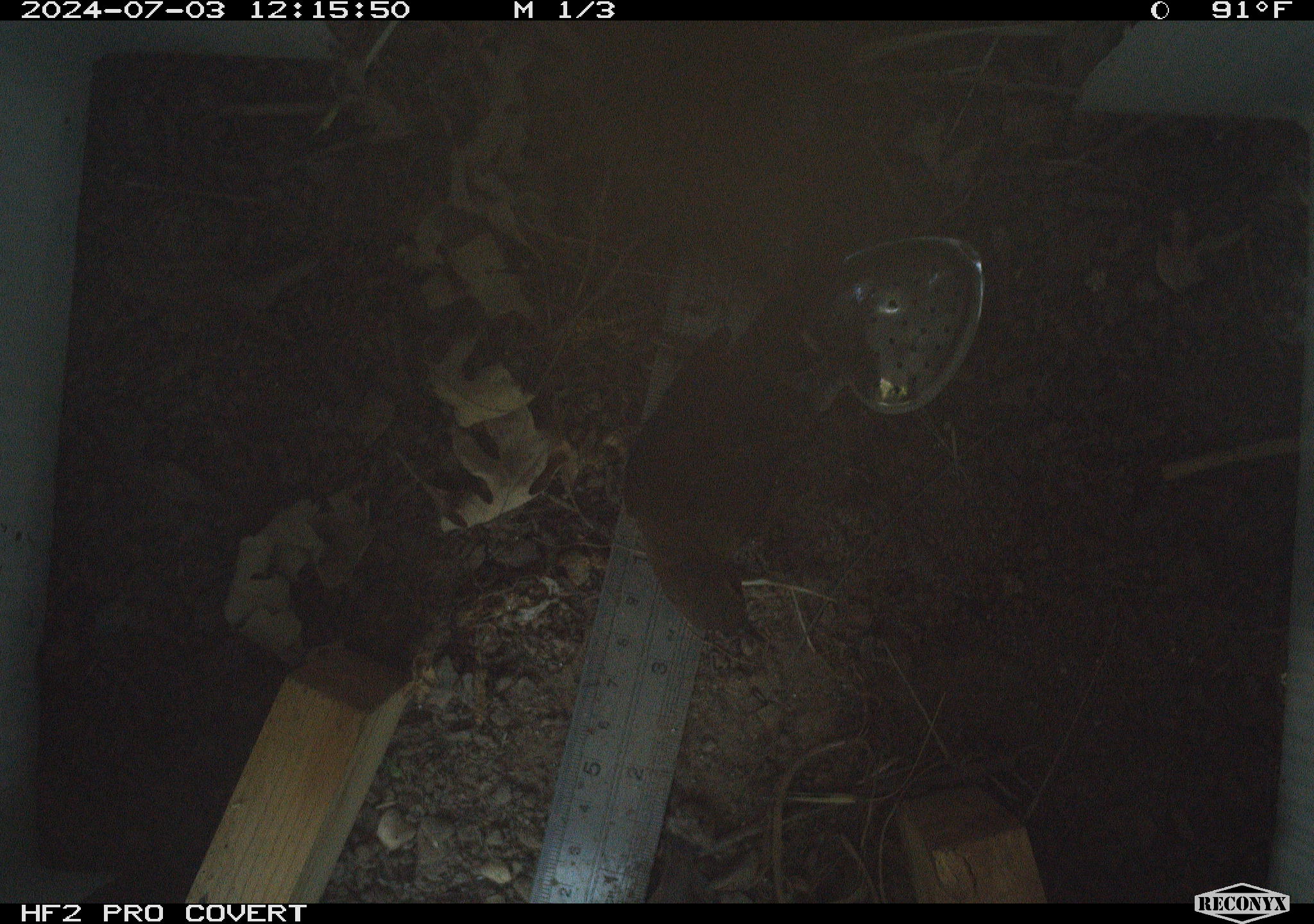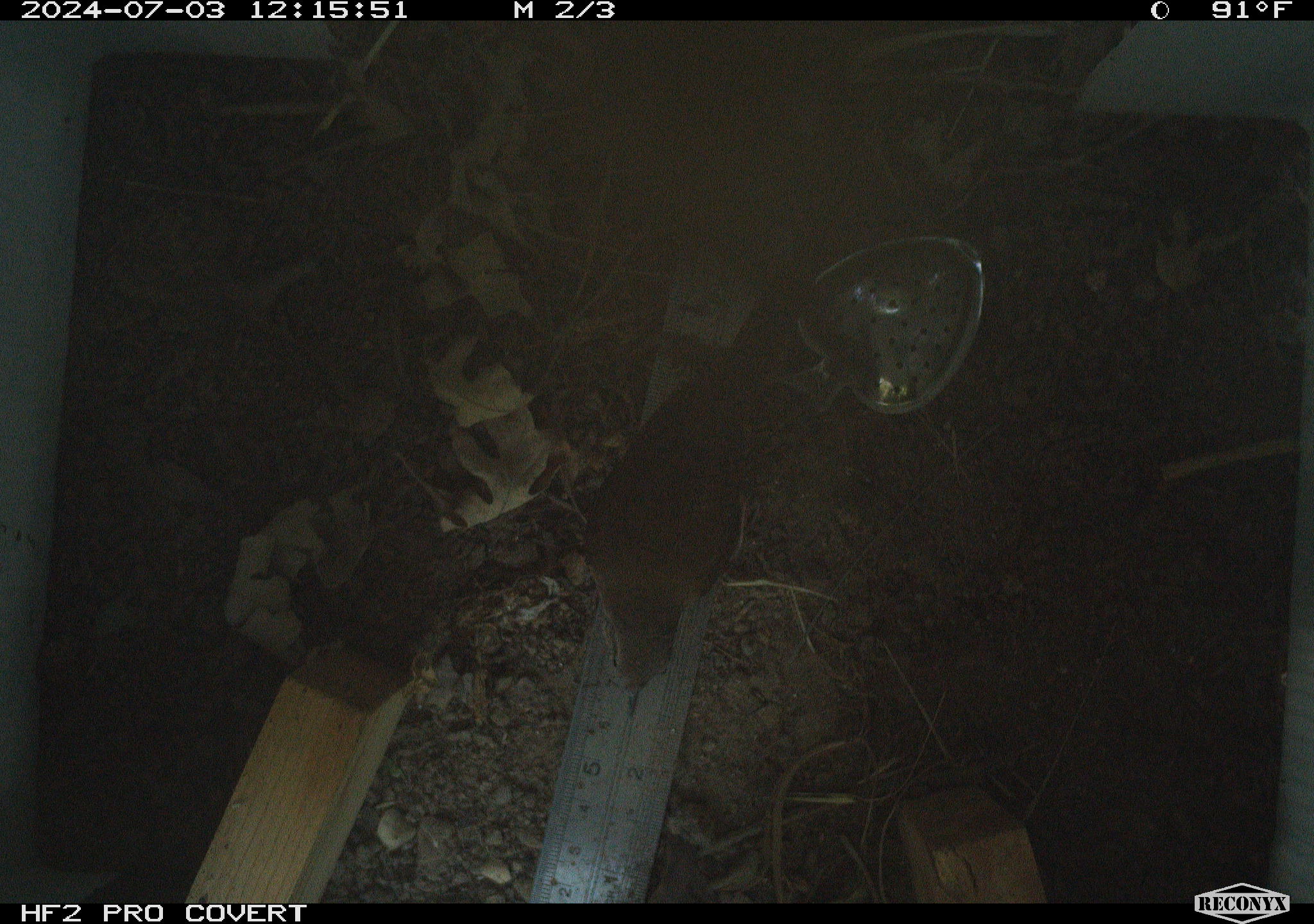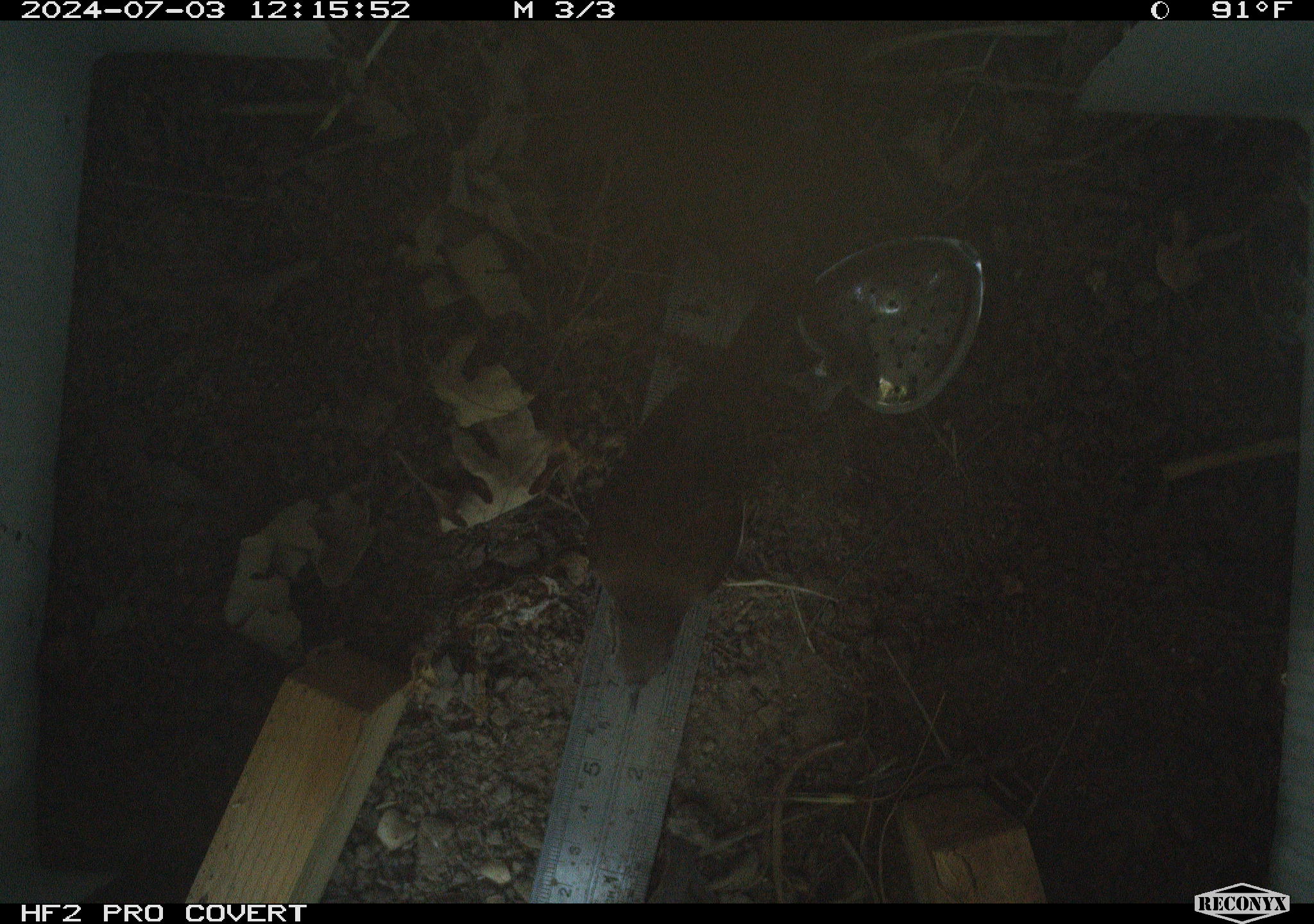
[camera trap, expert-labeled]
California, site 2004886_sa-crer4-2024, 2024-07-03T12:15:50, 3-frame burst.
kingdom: Animalia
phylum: Chordata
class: Aves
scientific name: Aves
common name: bird